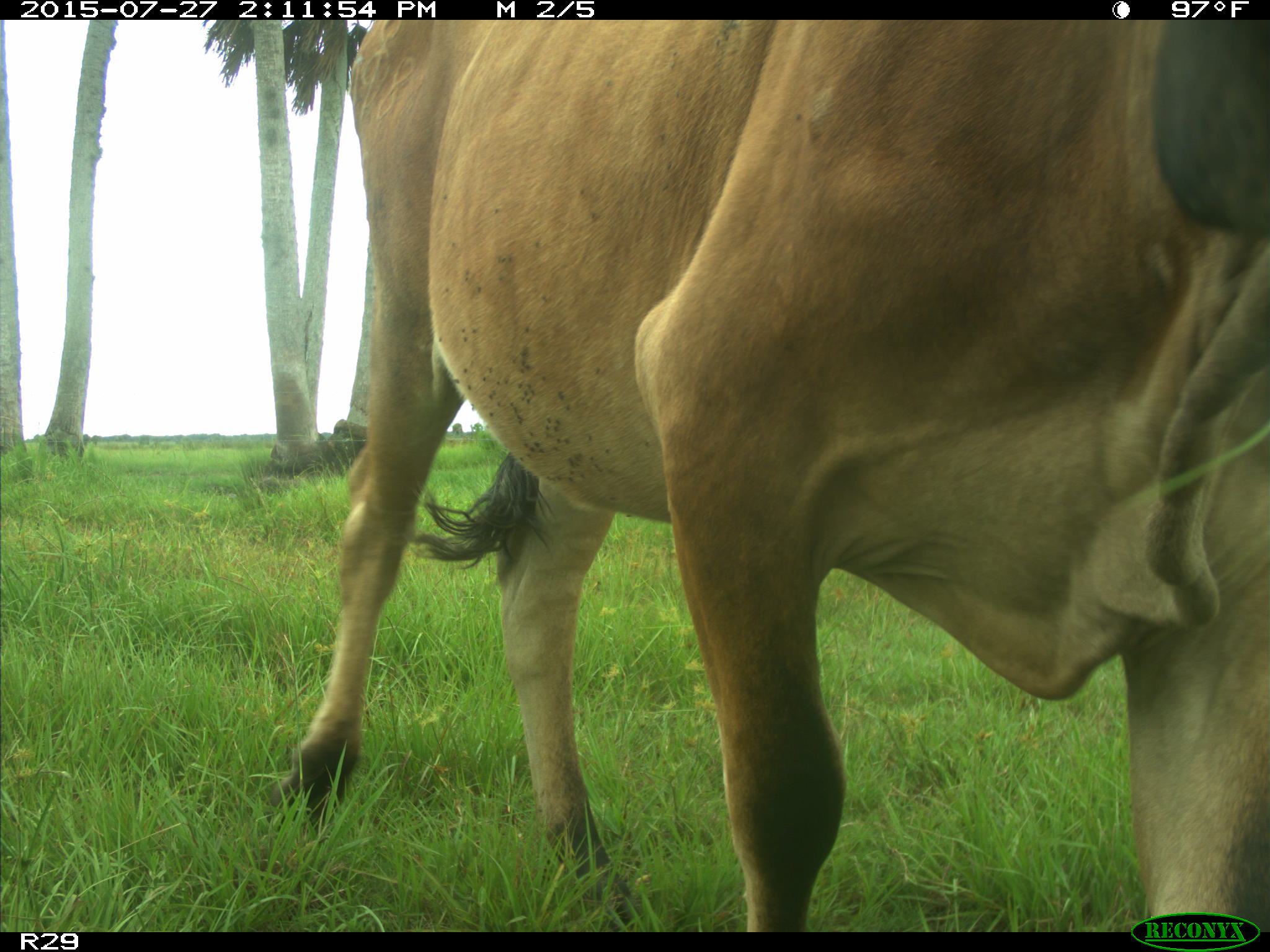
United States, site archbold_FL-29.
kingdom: Animalia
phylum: Chordata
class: Mammalia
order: Artiodactyla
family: Bovidae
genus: Bos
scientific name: Bos taurus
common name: domestic cow